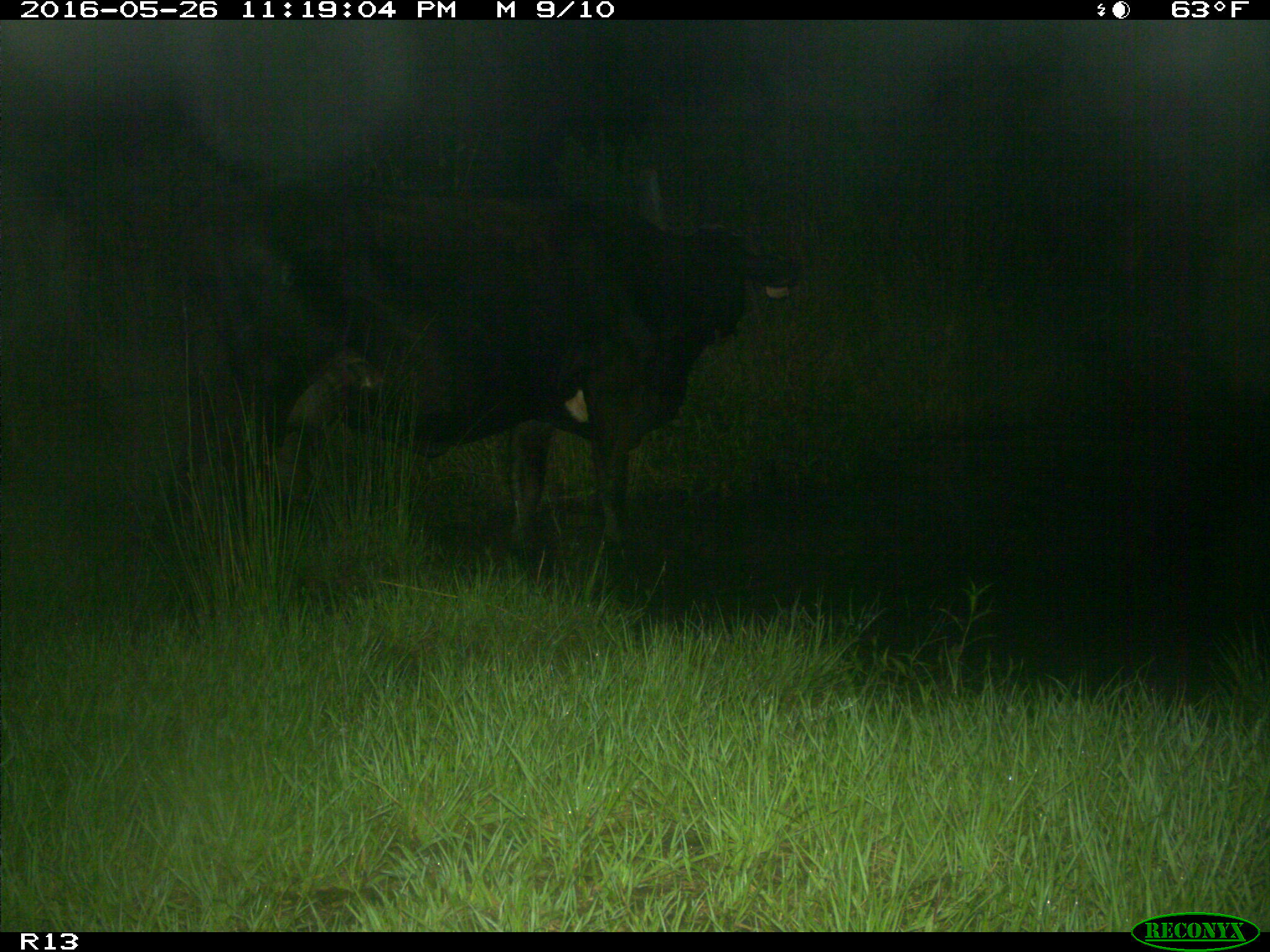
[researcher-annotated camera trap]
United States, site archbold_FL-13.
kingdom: Animalia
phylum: Chordata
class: Mammalia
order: Artiodactyla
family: Bovidae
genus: Bos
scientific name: Bos taurus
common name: domestic cow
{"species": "Bos taurus (domestic cow)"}